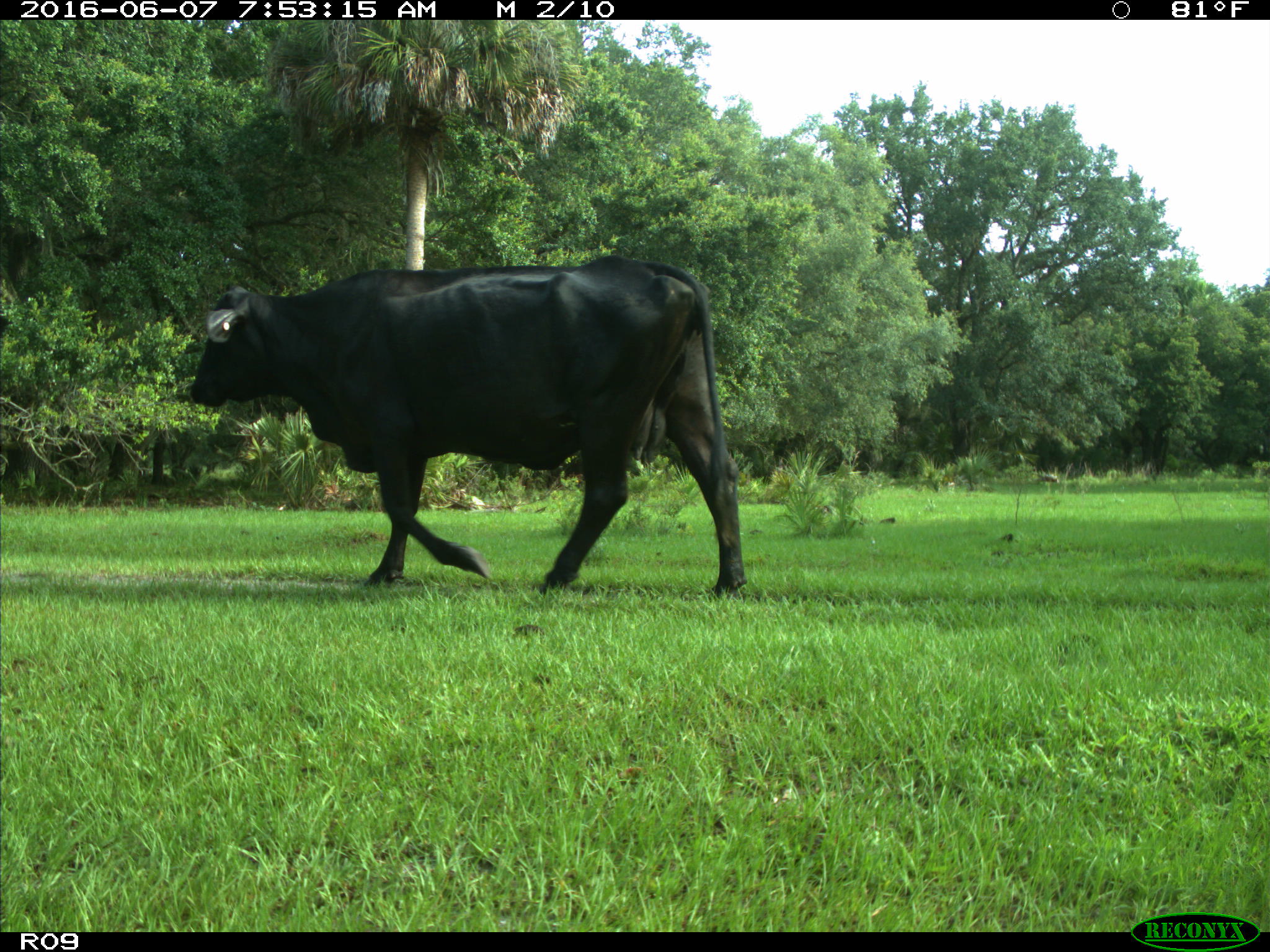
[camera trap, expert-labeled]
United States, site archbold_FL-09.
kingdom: Animalia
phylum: Chordata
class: Mammalia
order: Artiodactyla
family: Bovidae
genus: Bos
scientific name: Bos taurus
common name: domestic cow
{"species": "Bos taurus (domestic cow)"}